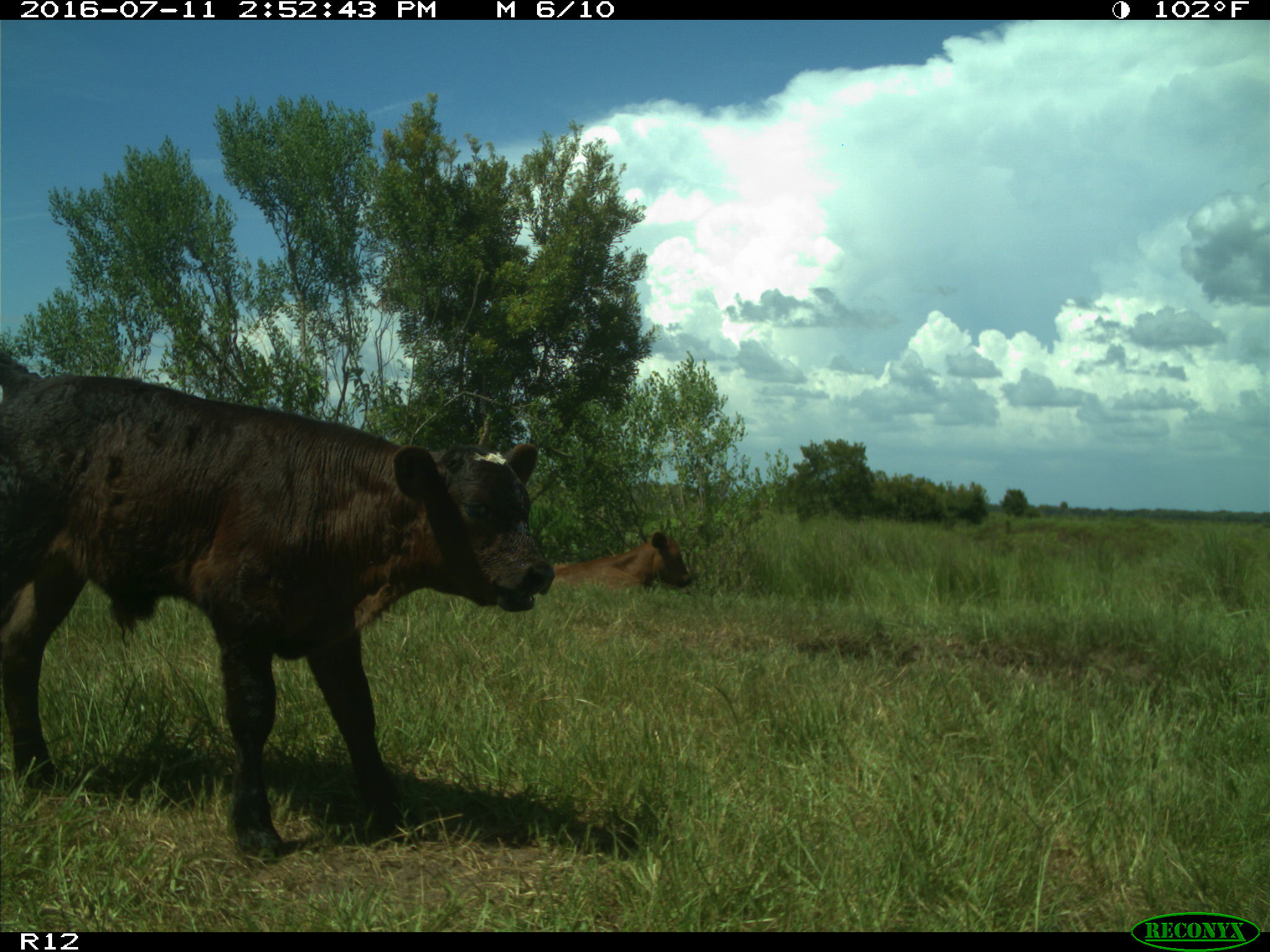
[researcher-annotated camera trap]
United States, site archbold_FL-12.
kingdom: Animalia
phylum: Chordata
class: Mammalia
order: Artiodactyla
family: Bovidae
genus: Bos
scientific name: Bos taurus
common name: domestic cow